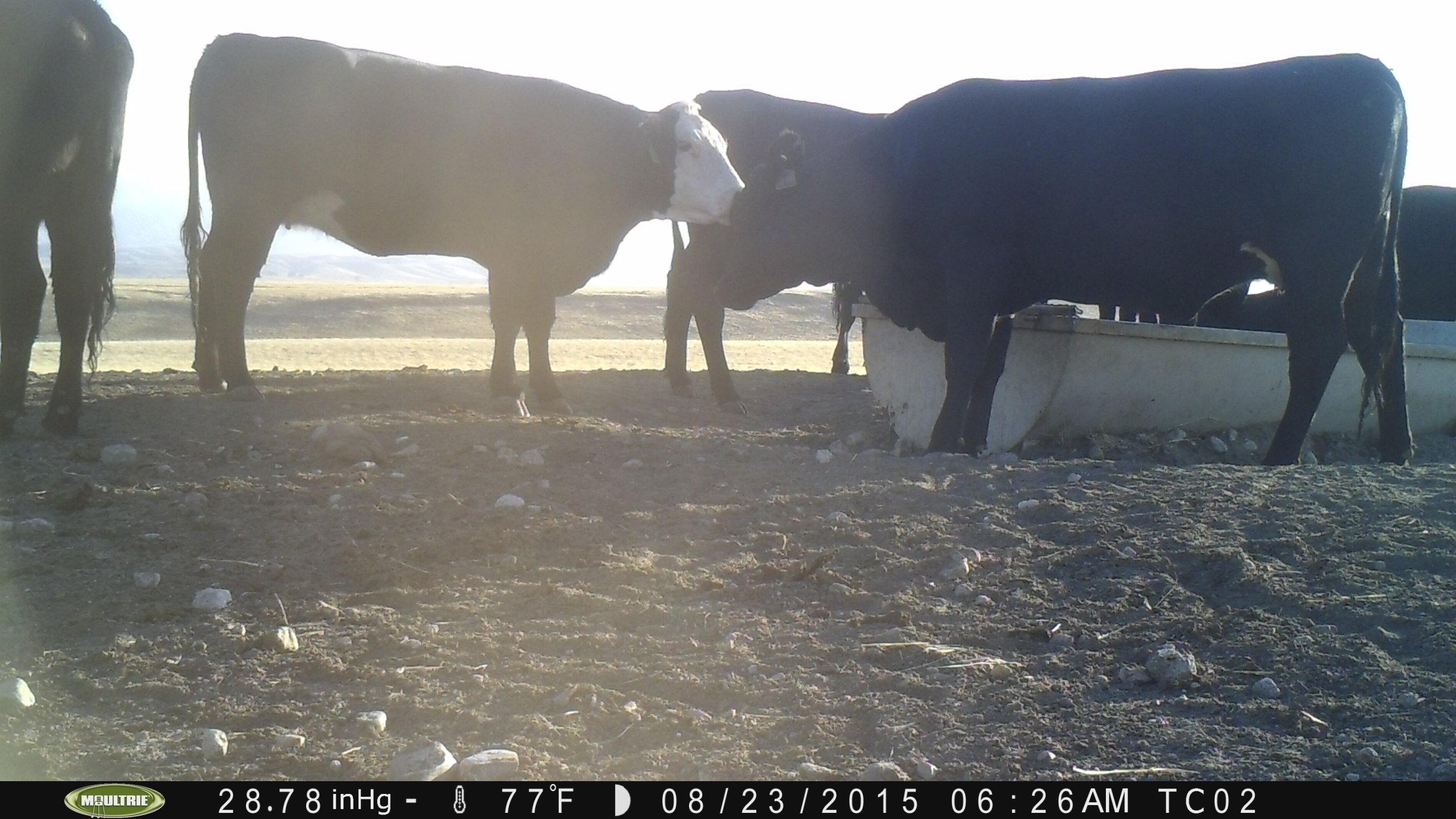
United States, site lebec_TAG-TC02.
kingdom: Animalia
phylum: Chordata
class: Mammalia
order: Artiodactyla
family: Bovidae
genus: Bos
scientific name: Bos taurus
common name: domestic cow